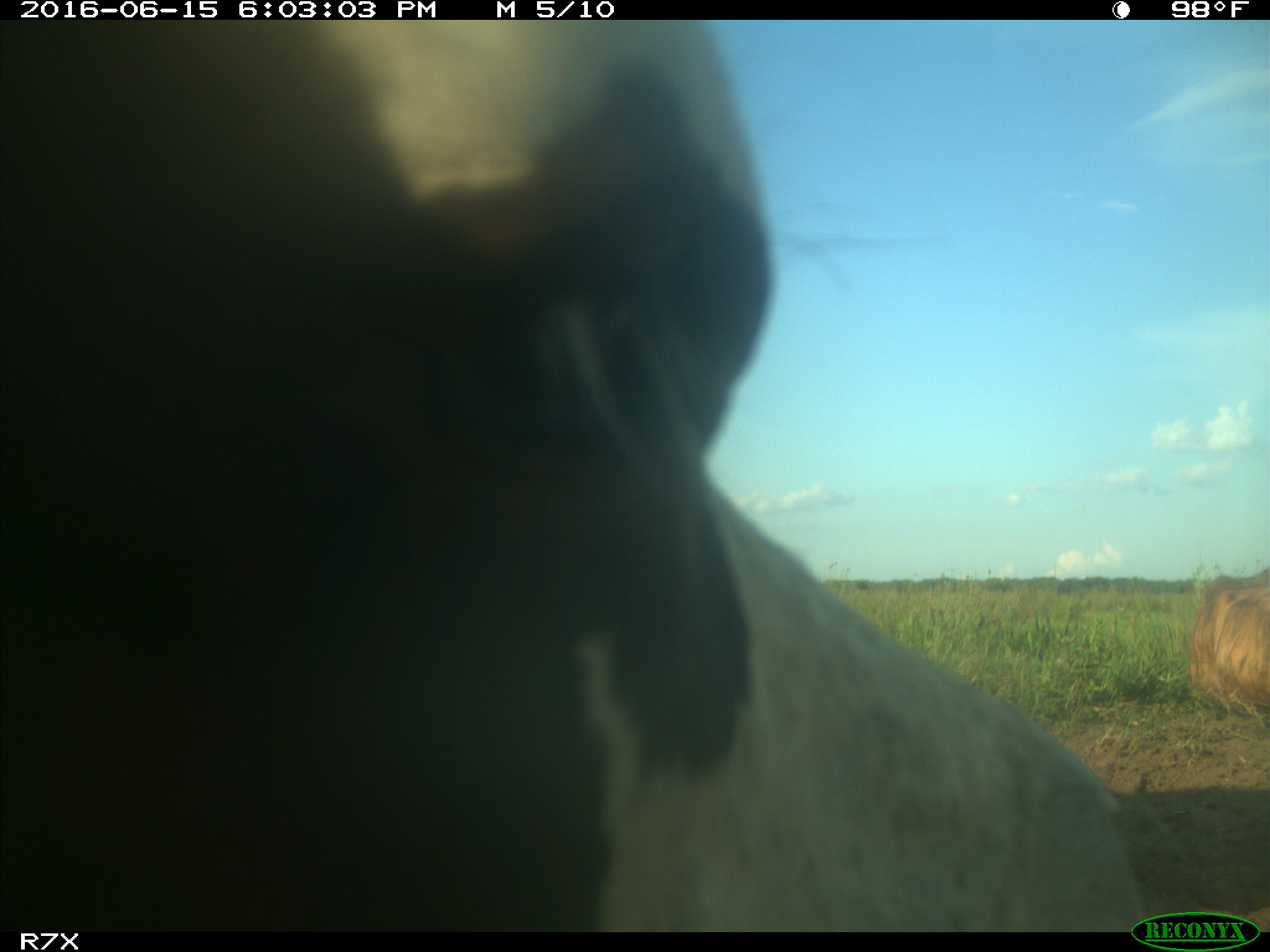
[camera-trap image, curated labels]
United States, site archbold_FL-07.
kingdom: Animalia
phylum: Chordata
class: Mammalia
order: Artiodactyla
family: Bovidae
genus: Bos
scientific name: Bos taurus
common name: domestic cow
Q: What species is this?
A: Bos taurus (domestic cow).